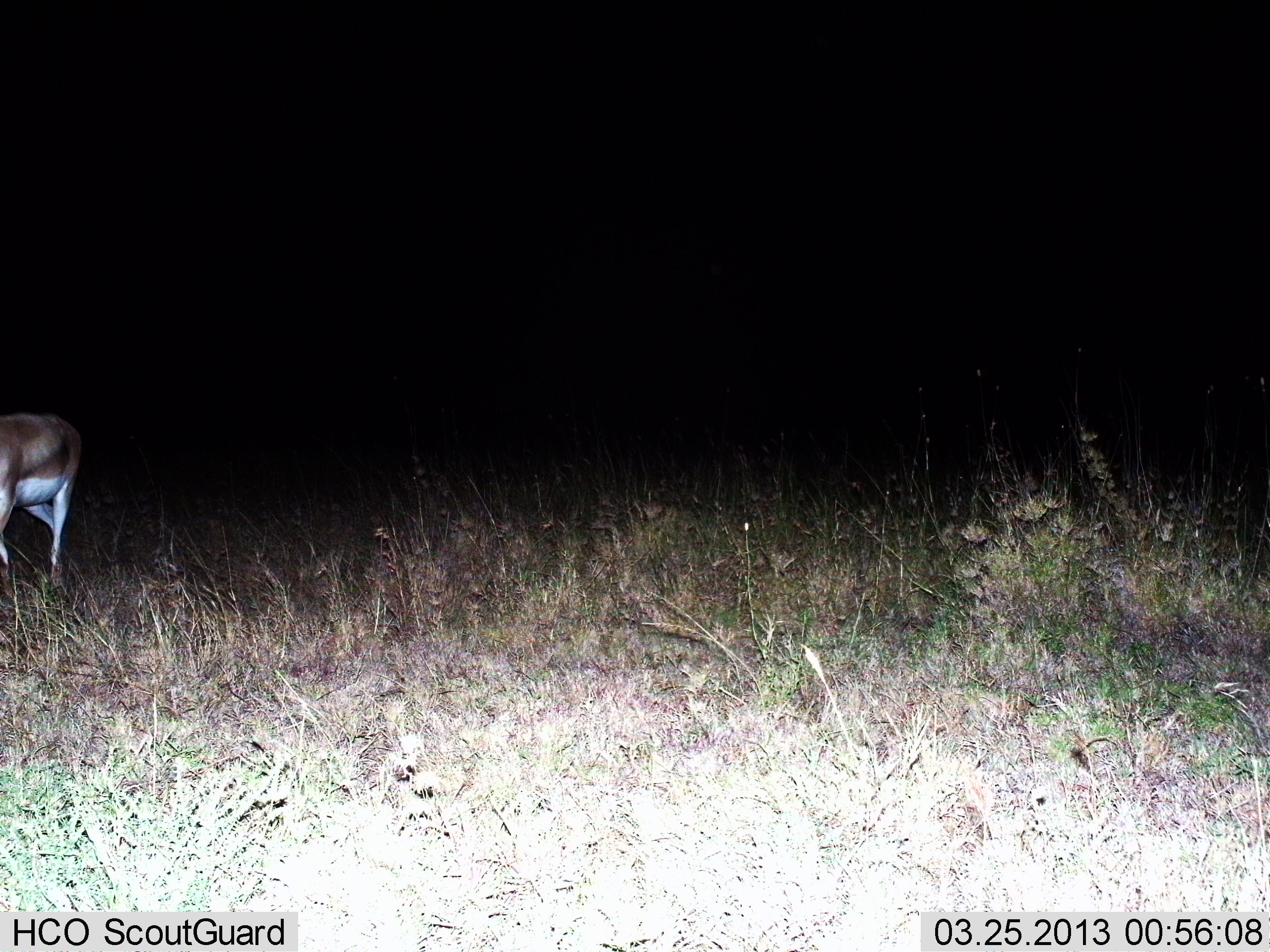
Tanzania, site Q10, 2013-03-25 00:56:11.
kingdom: Animalia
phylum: Chordata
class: Mammalia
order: Artiodactyla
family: Bovidae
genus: Nanger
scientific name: Nanger granti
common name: grant's gazelle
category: gazellegrants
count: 1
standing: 44%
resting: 0%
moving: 56%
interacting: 0%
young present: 0%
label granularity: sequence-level